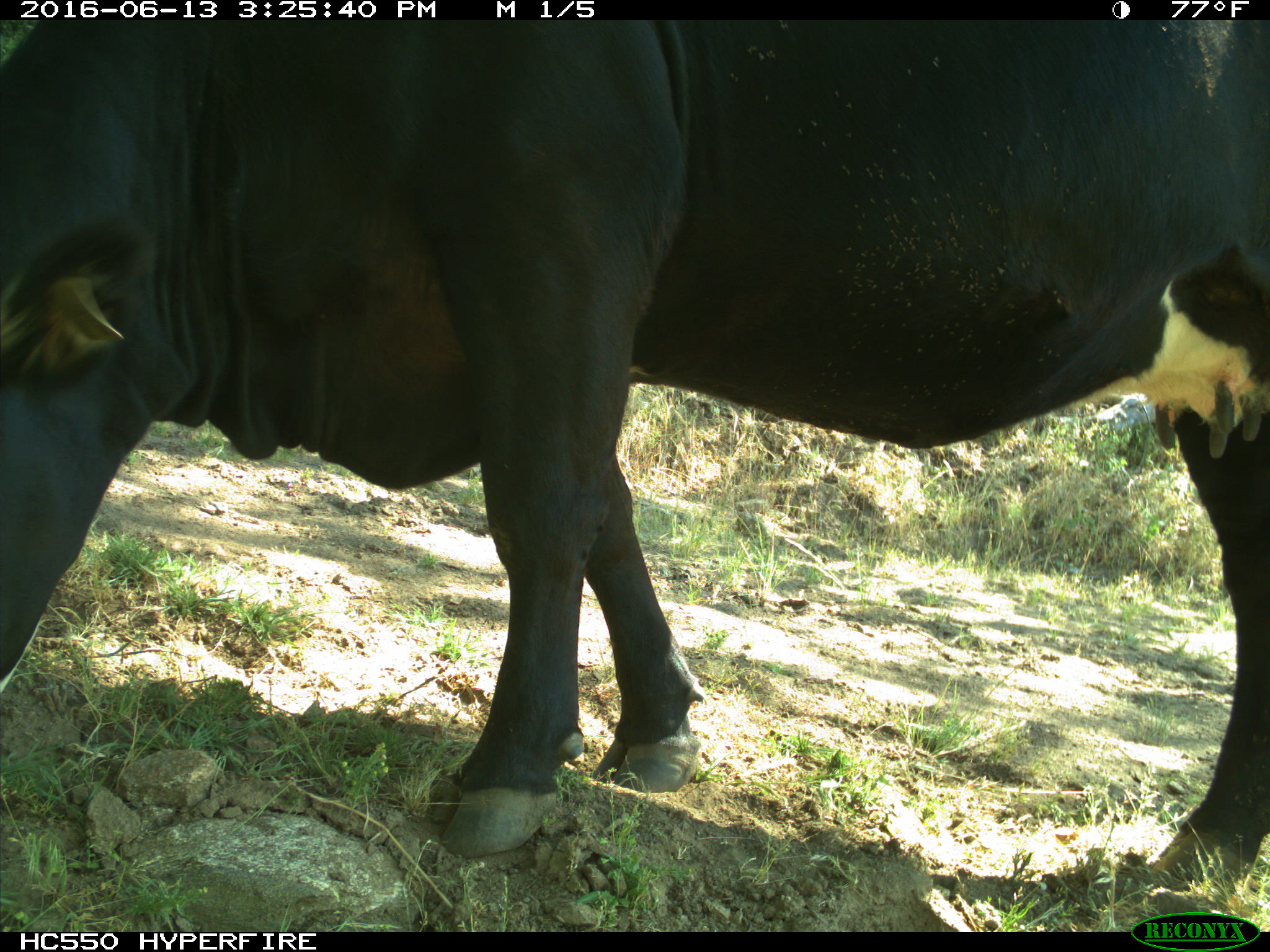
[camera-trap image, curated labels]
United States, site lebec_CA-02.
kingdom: Animalia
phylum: Chordata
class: Mammalia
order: Artiodactyla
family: Bovidae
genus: Bos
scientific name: Bos taurus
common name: domestic cow